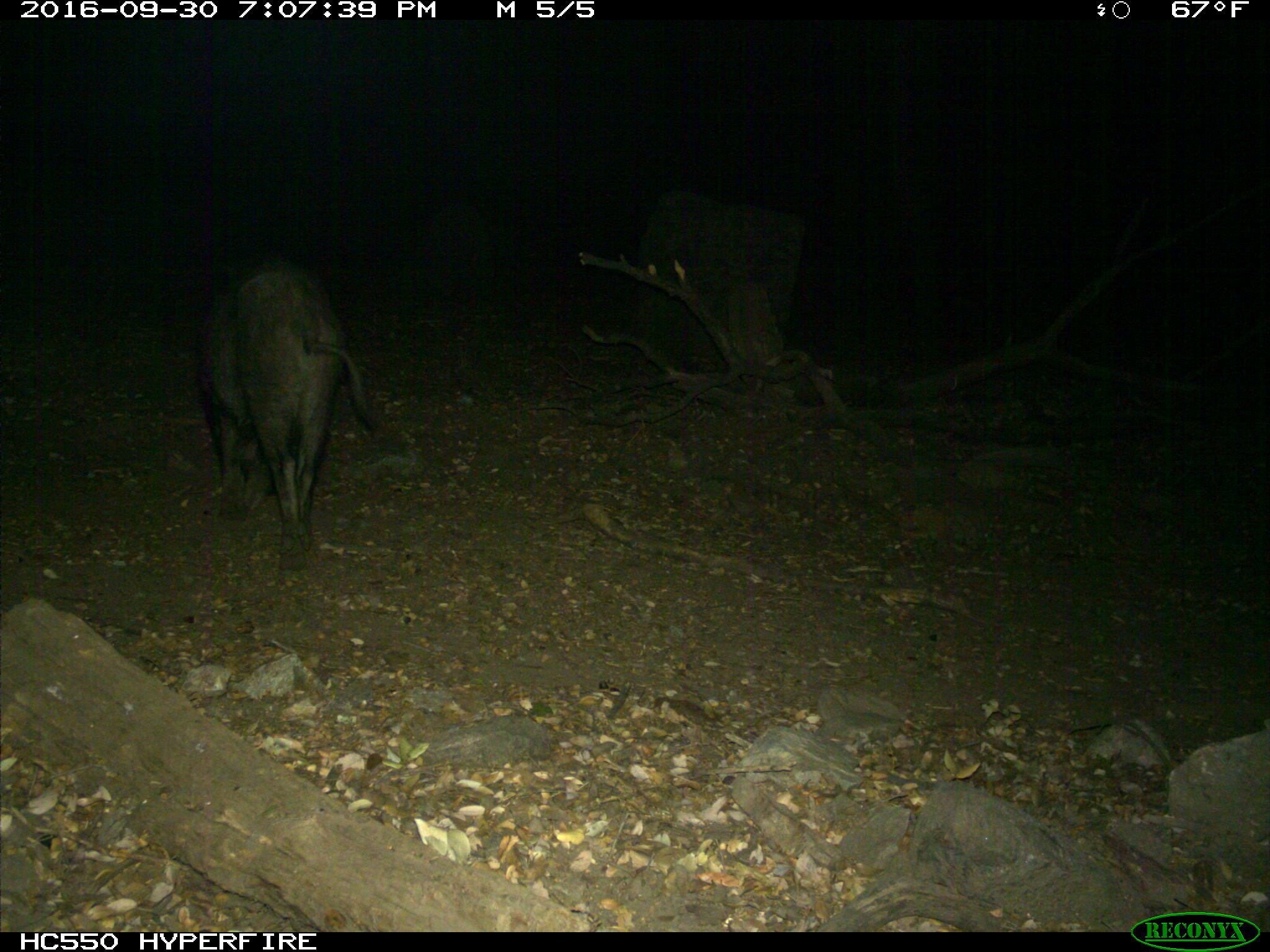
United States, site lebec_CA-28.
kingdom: Animalia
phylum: Chordata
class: Mammalia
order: Artiodactyla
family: Suidae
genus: Sus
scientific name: Sus scrofa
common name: wild boar